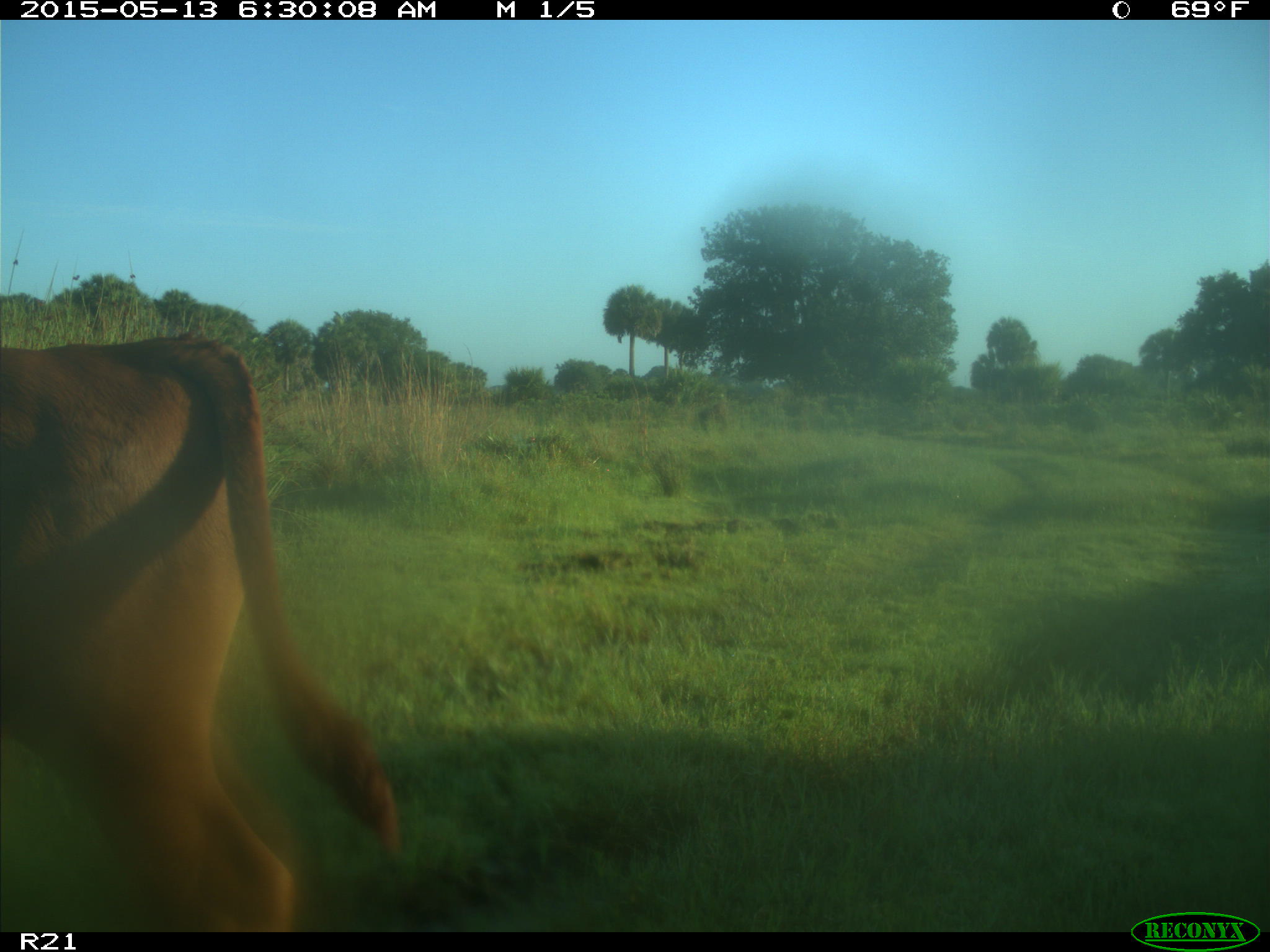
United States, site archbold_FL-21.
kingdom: Animalia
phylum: Chordata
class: Mammalia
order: Artiodactyla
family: Bovidae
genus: Bos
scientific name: Bos taurus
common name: domestic cow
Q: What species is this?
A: Bos taurus (domestic cow).